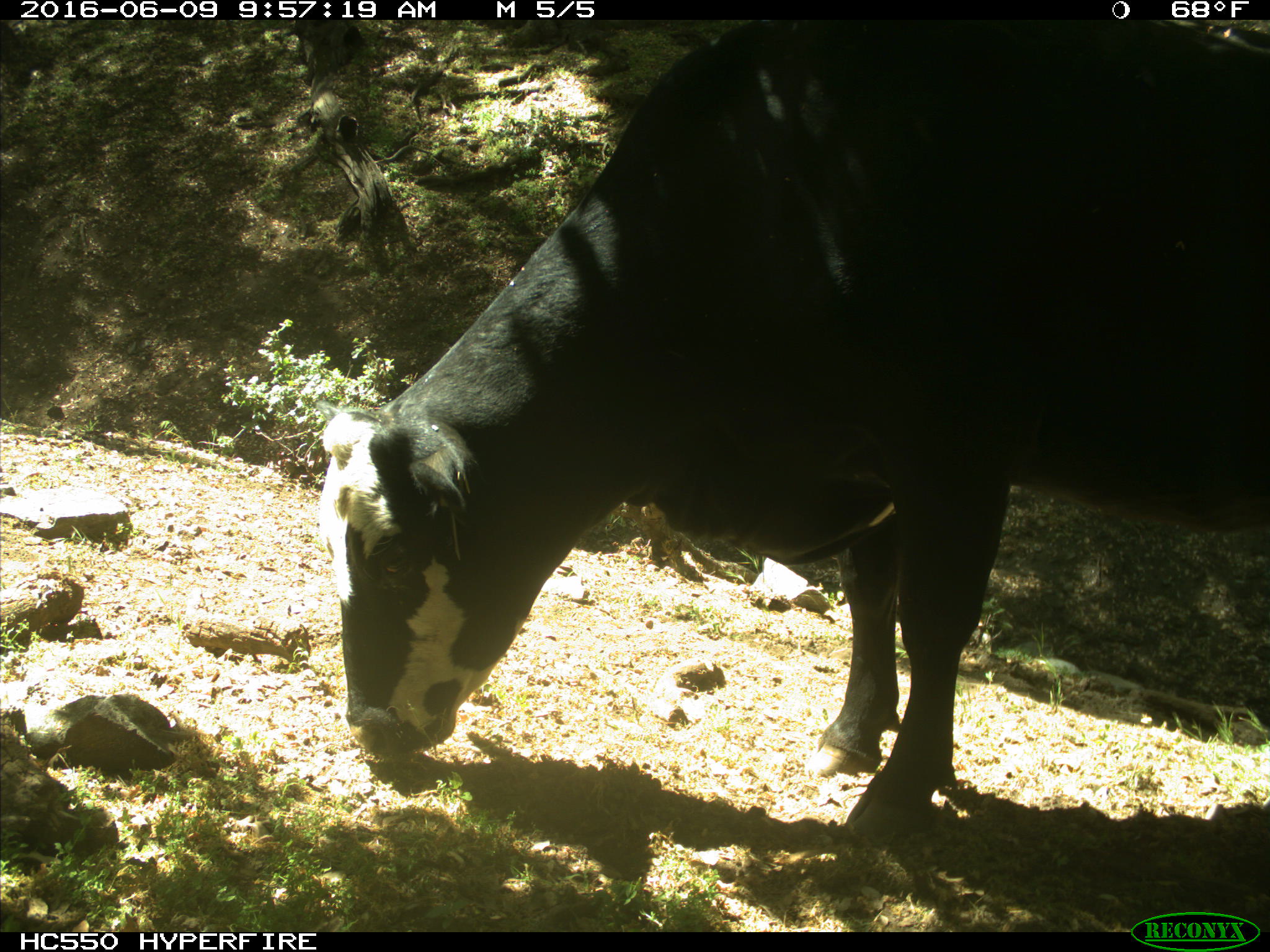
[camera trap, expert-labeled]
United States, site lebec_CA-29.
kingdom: Animalia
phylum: Chordata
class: Mammalia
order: Artiodactyla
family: Bovidae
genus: Bos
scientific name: Bos taurus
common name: domestic cow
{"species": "Bos taurus (domestic cow)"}